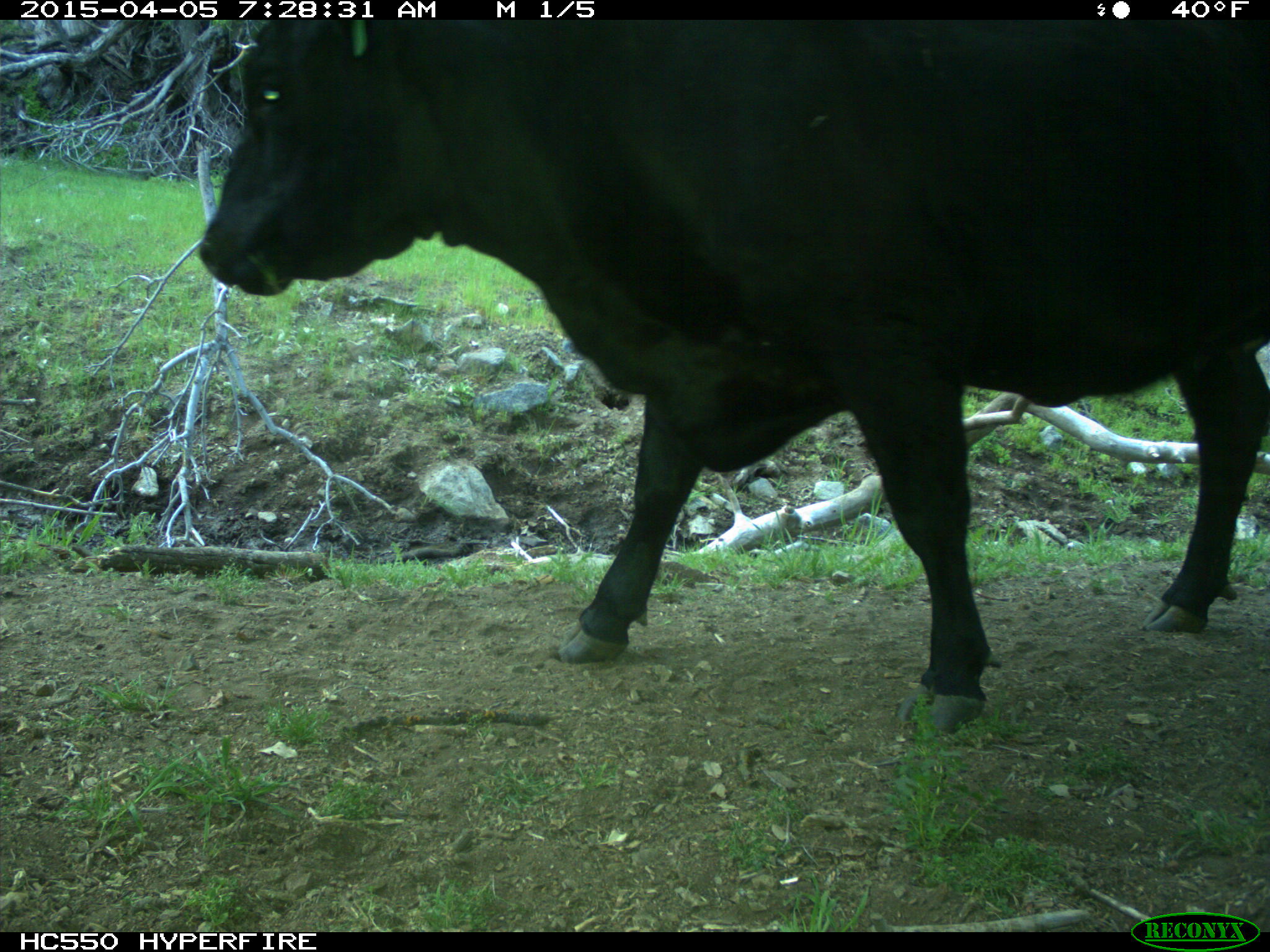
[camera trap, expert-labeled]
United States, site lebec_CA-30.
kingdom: Animalia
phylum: Chordata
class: Mammalia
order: Artiodactyla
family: Bovidae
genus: Bos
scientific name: Bos taurus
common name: domestic cow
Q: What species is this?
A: Bos taurus (domestic cow).